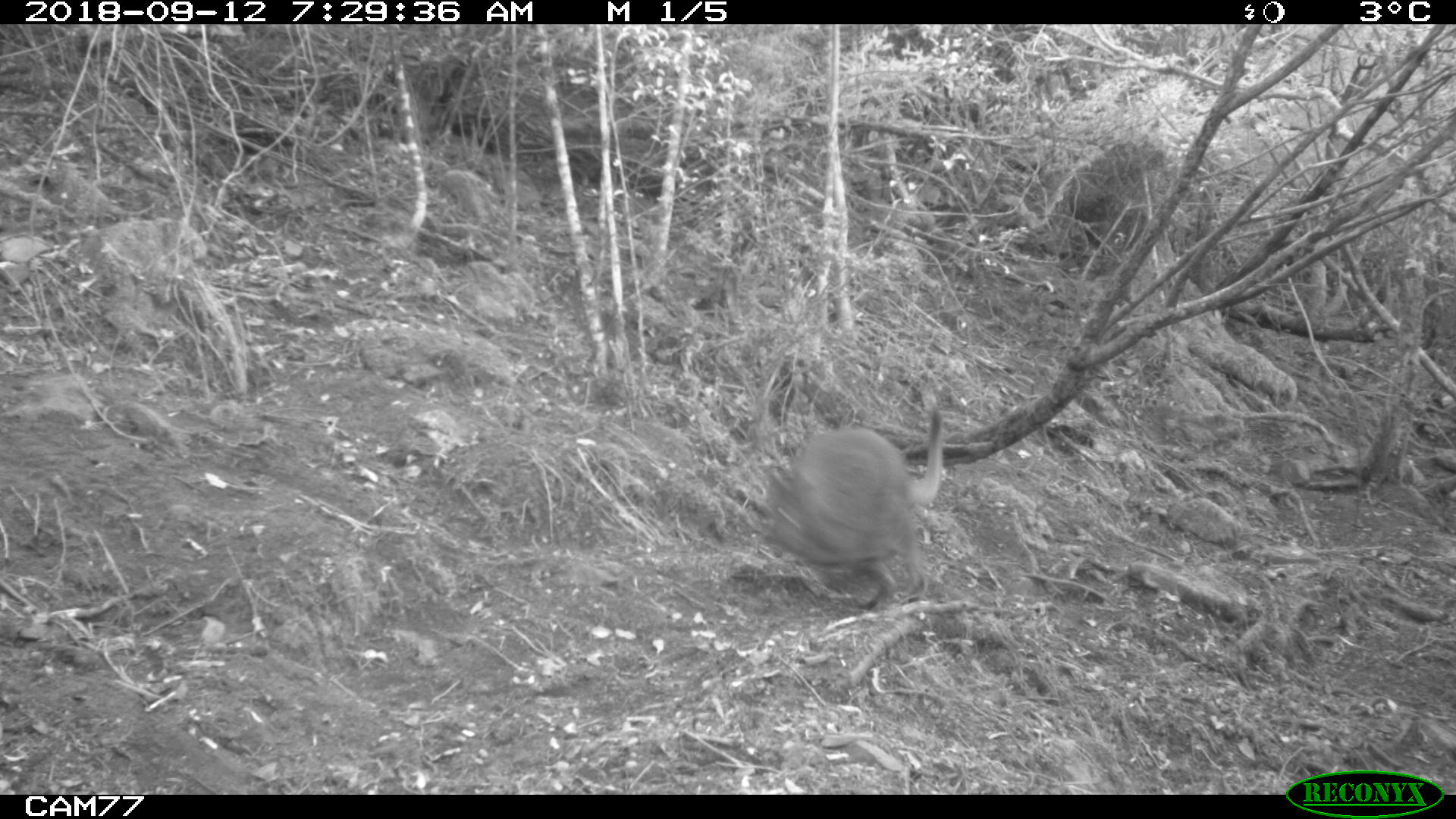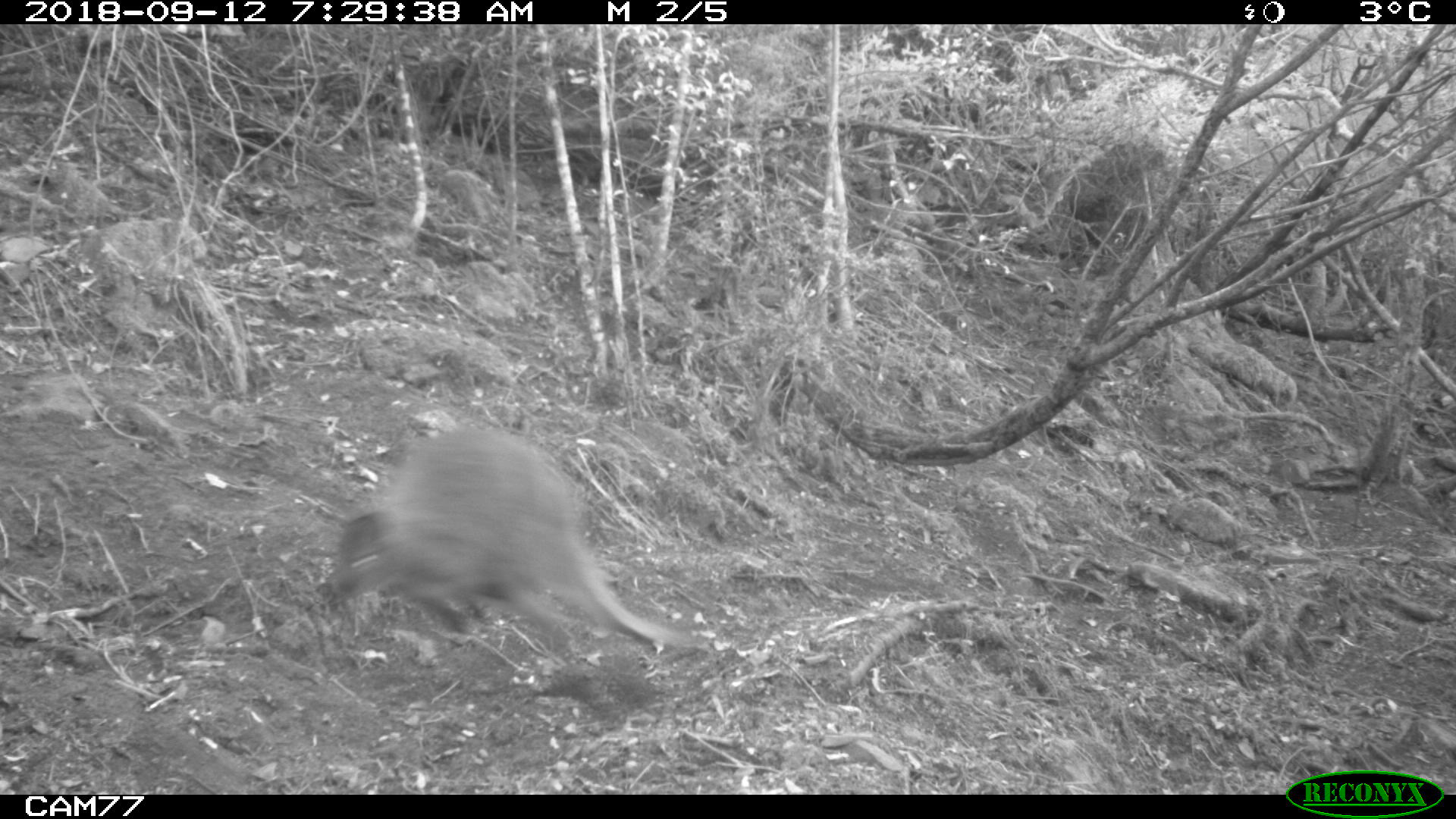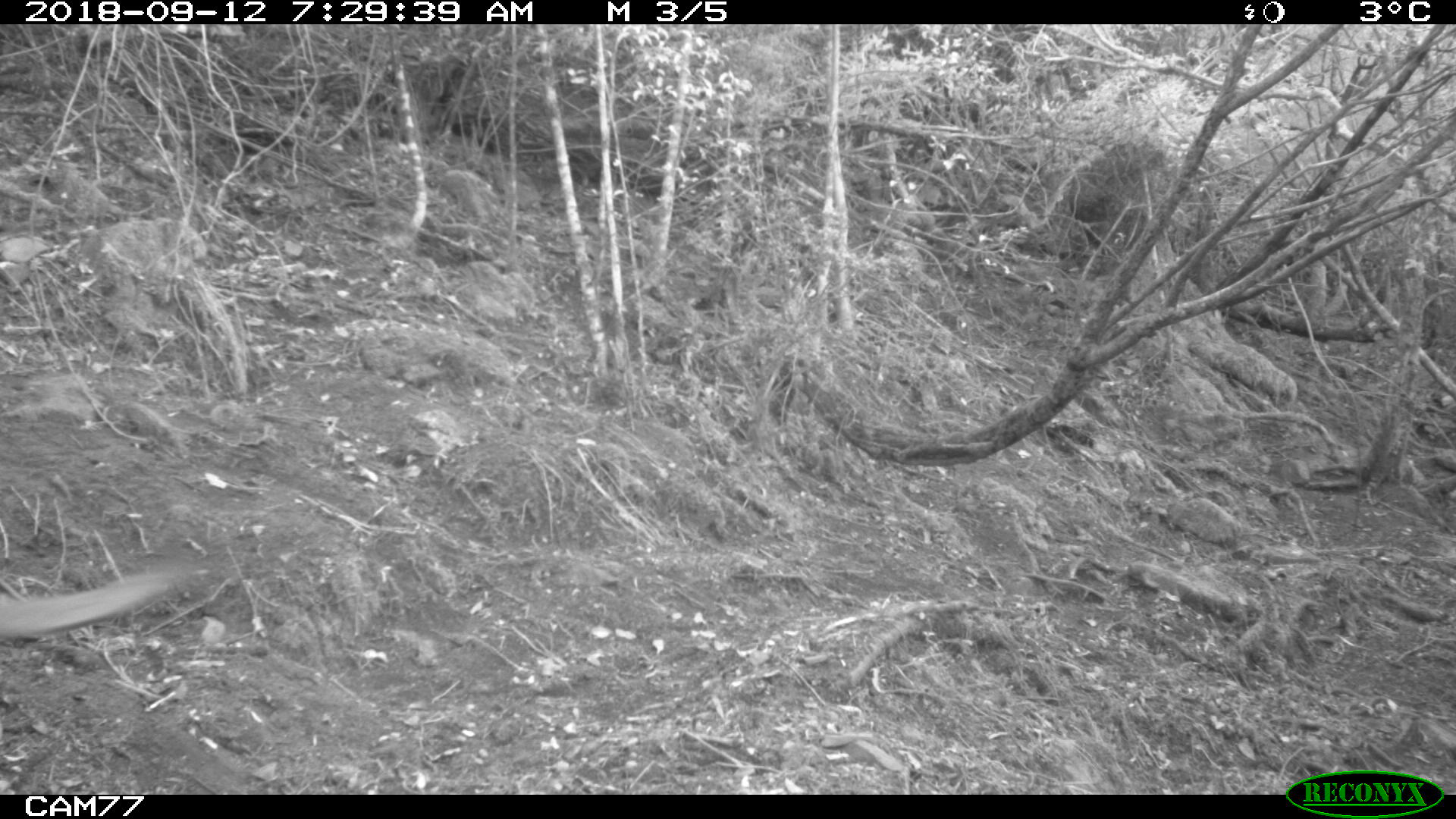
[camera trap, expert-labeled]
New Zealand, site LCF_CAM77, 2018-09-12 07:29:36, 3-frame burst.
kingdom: Animalia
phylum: Chordata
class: Mammalia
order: Diprotodontia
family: Macropodidae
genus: Notamacropus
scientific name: Notamacropus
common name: wallaby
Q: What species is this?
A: Wallaby (Notamacropus).